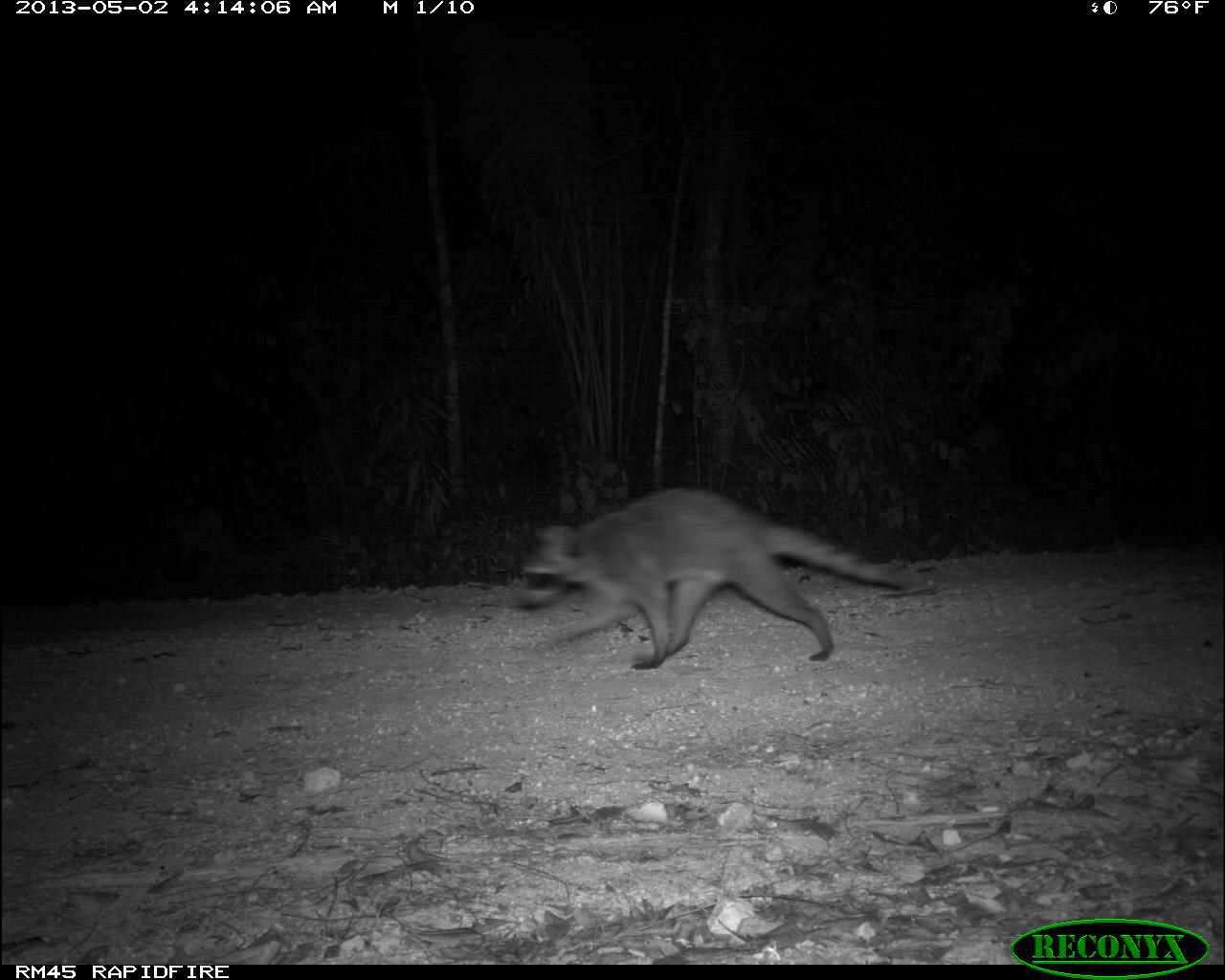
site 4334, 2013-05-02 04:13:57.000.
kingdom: Animalia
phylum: Chordata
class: Mammalia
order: Carnivora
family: Procyonidae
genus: Procyon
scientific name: Procyon lotor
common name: common raccoon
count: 1